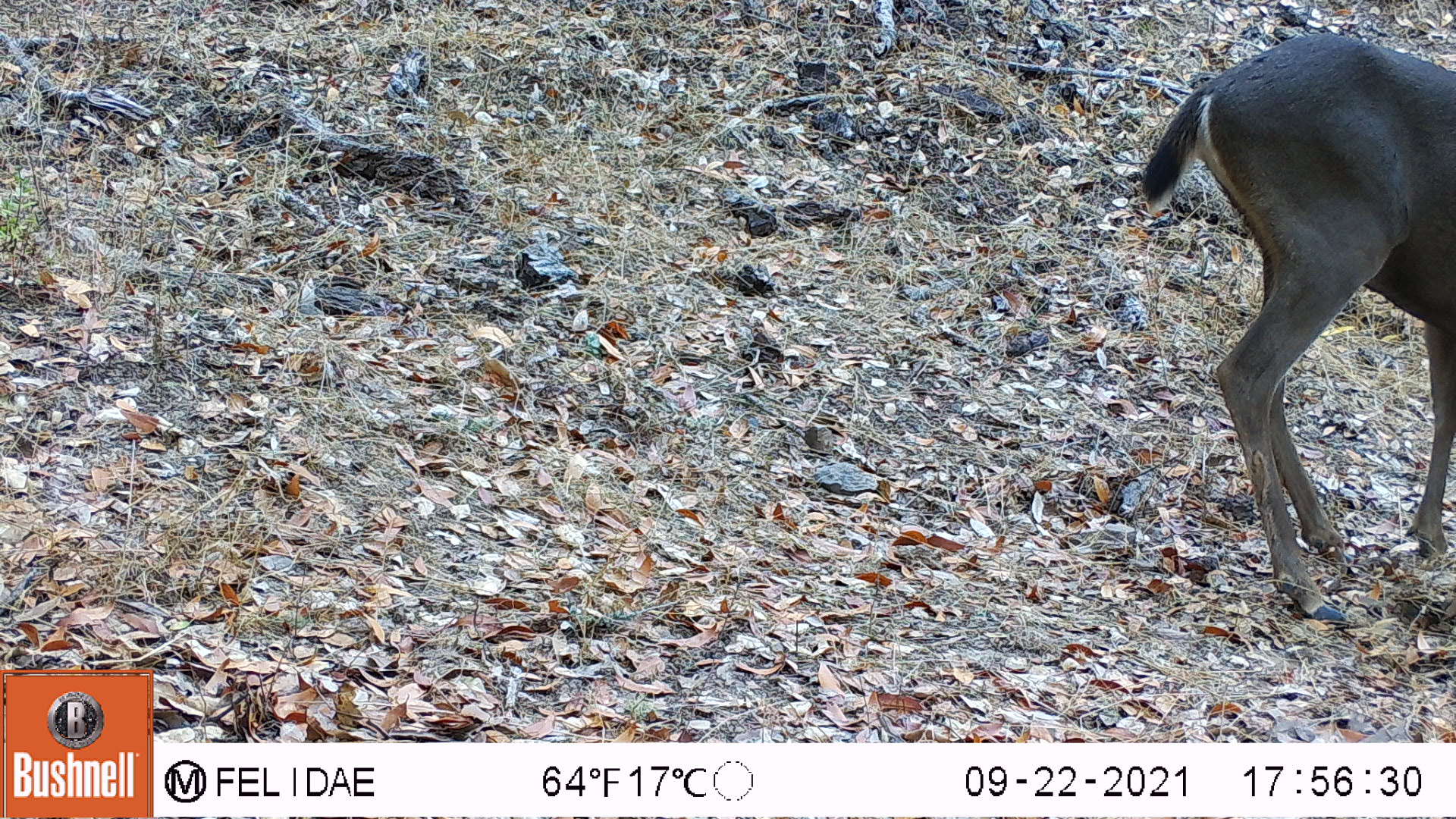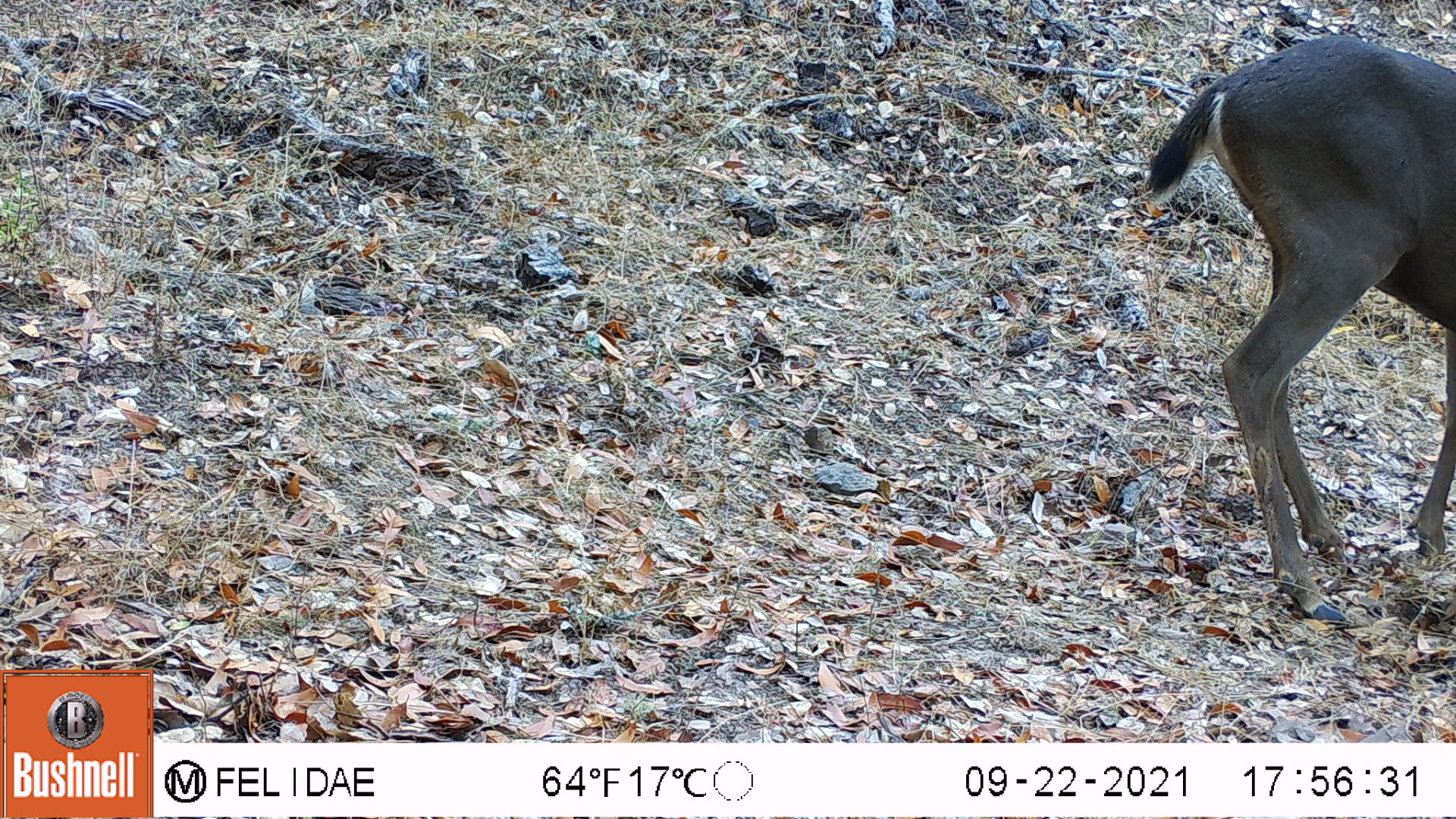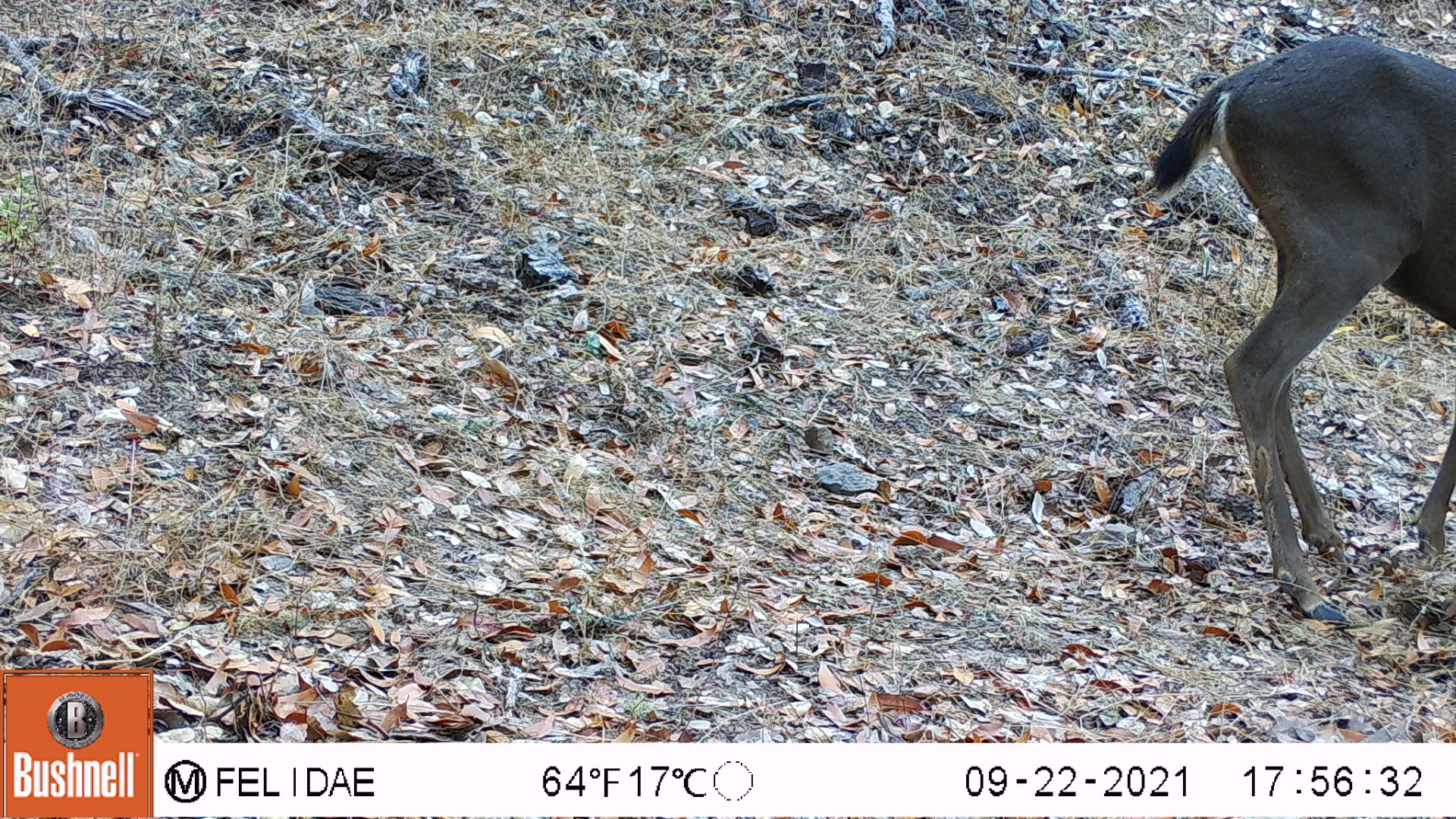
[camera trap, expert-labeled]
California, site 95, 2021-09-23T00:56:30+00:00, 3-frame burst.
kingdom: Animalia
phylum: Chordata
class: Mammalia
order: Artiodactyla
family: Cervidae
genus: Odocoileus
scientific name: Odocoileus hemionus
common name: mule deer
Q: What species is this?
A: Mule deer (Odocoileus hemionus).